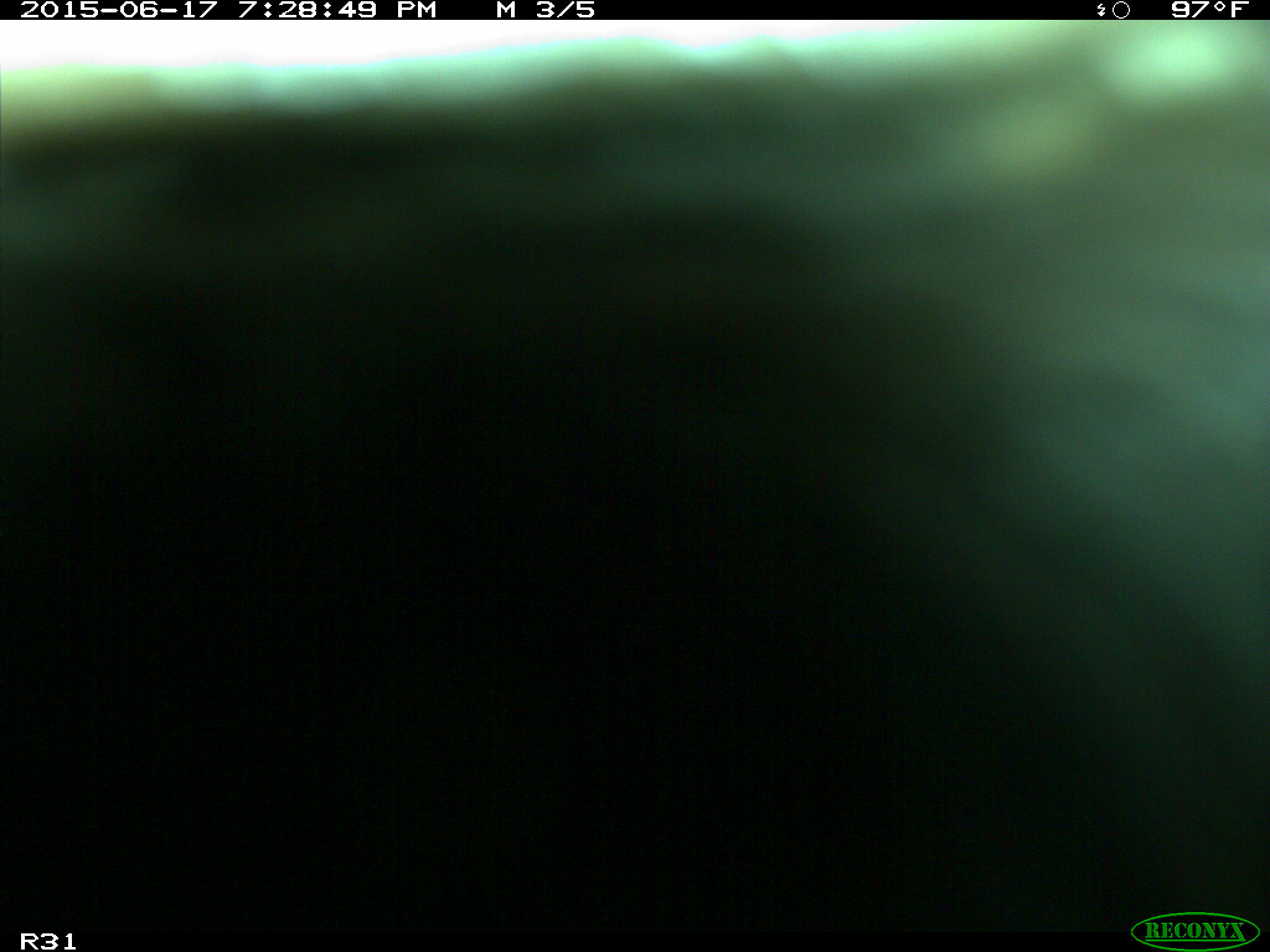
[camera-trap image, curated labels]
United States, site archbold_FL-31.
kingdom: Animalia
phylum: Chordata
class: Mammalia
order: Artiodactyla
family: Bovidae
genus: Bos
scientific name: Bos taurus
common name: domestic cow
Bos taurus (domestic cow).